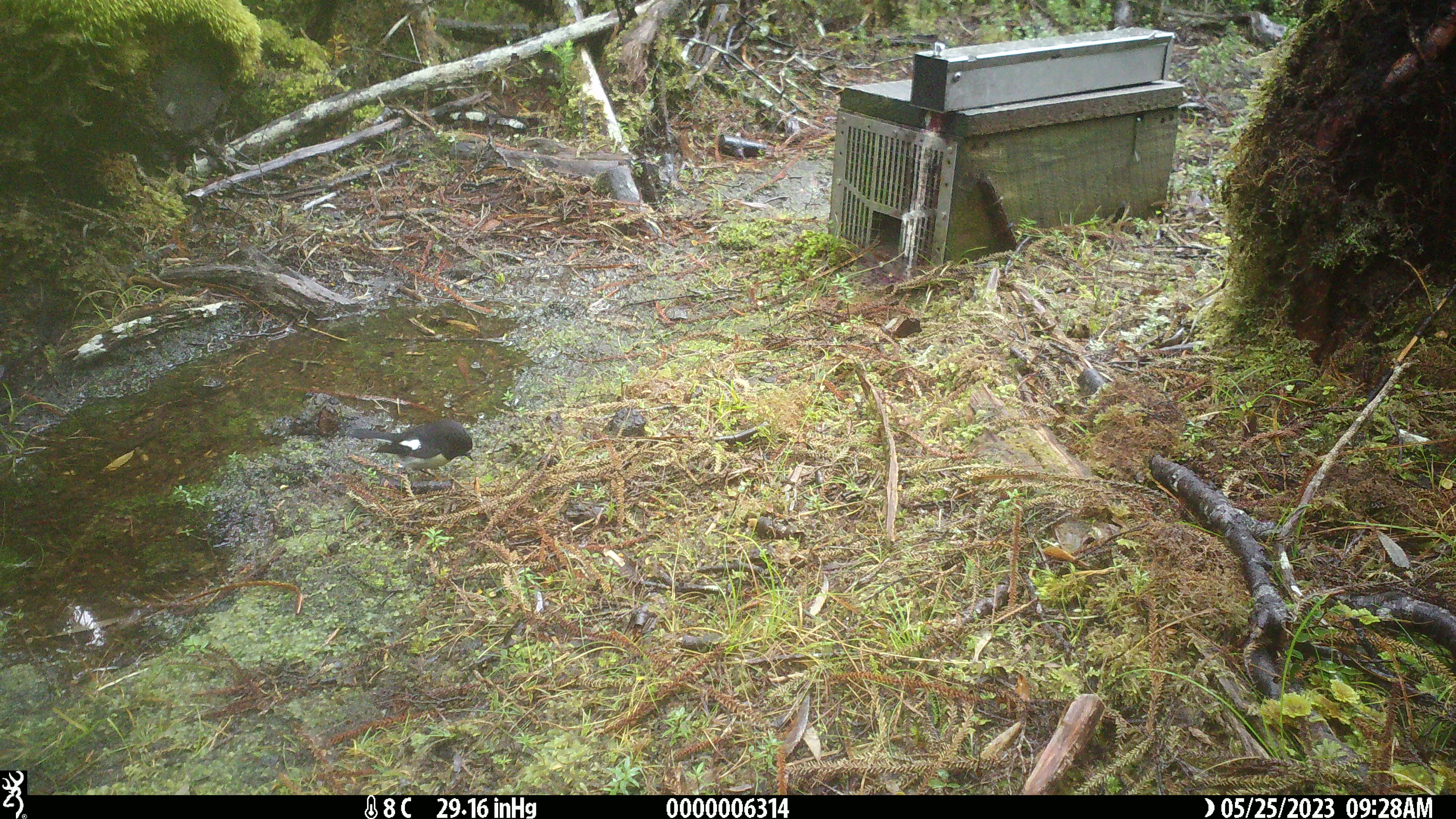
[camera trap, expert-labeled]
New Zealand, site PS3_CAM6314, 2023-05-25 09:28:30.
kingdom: Animalia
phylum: Chordata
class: Aves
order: Passeriformes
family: Petroicidae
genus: Petroica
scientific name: Petroica macrocephala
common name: tomtit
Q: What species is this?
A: Tomtit (Petroica macrocephala).